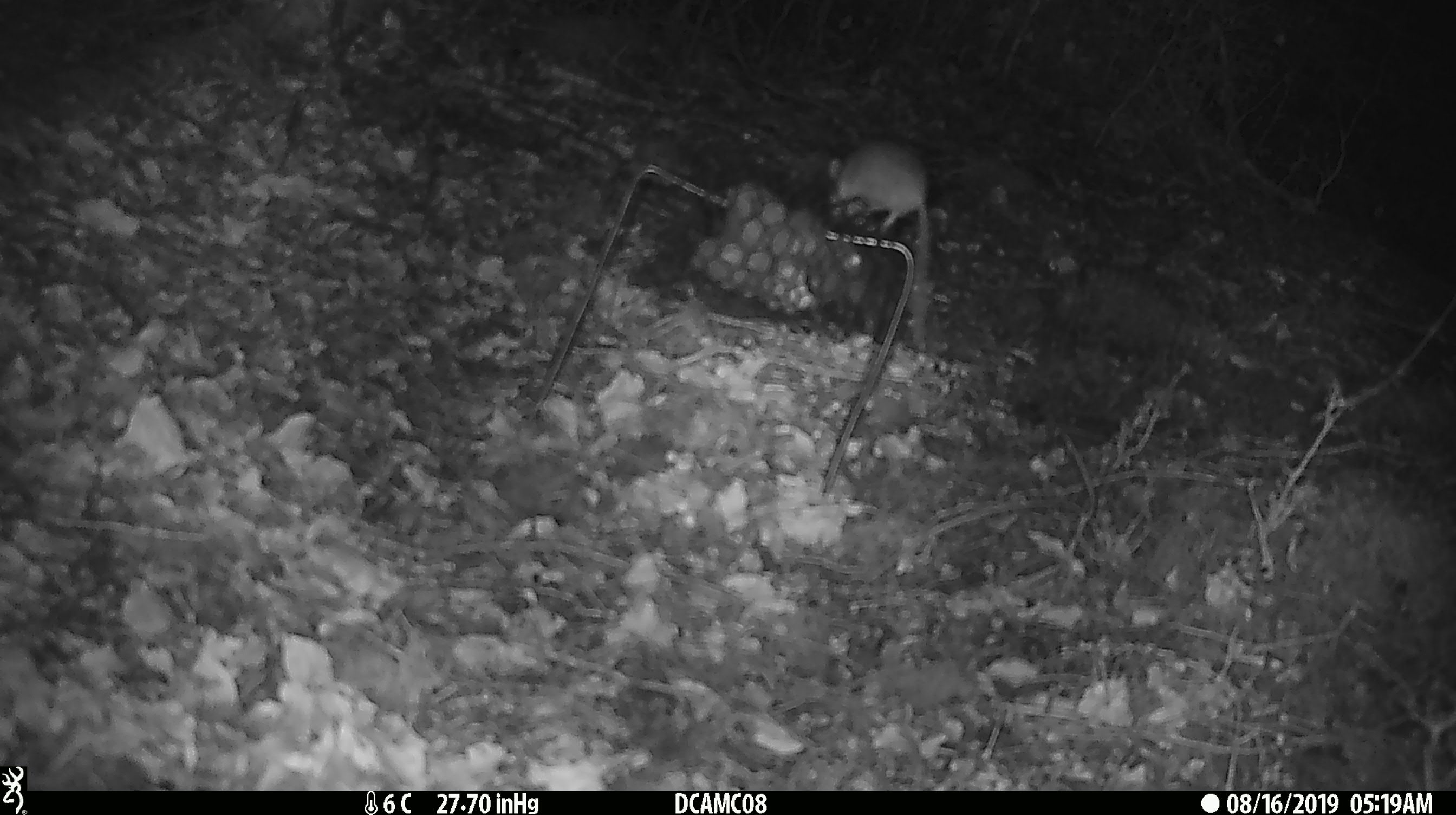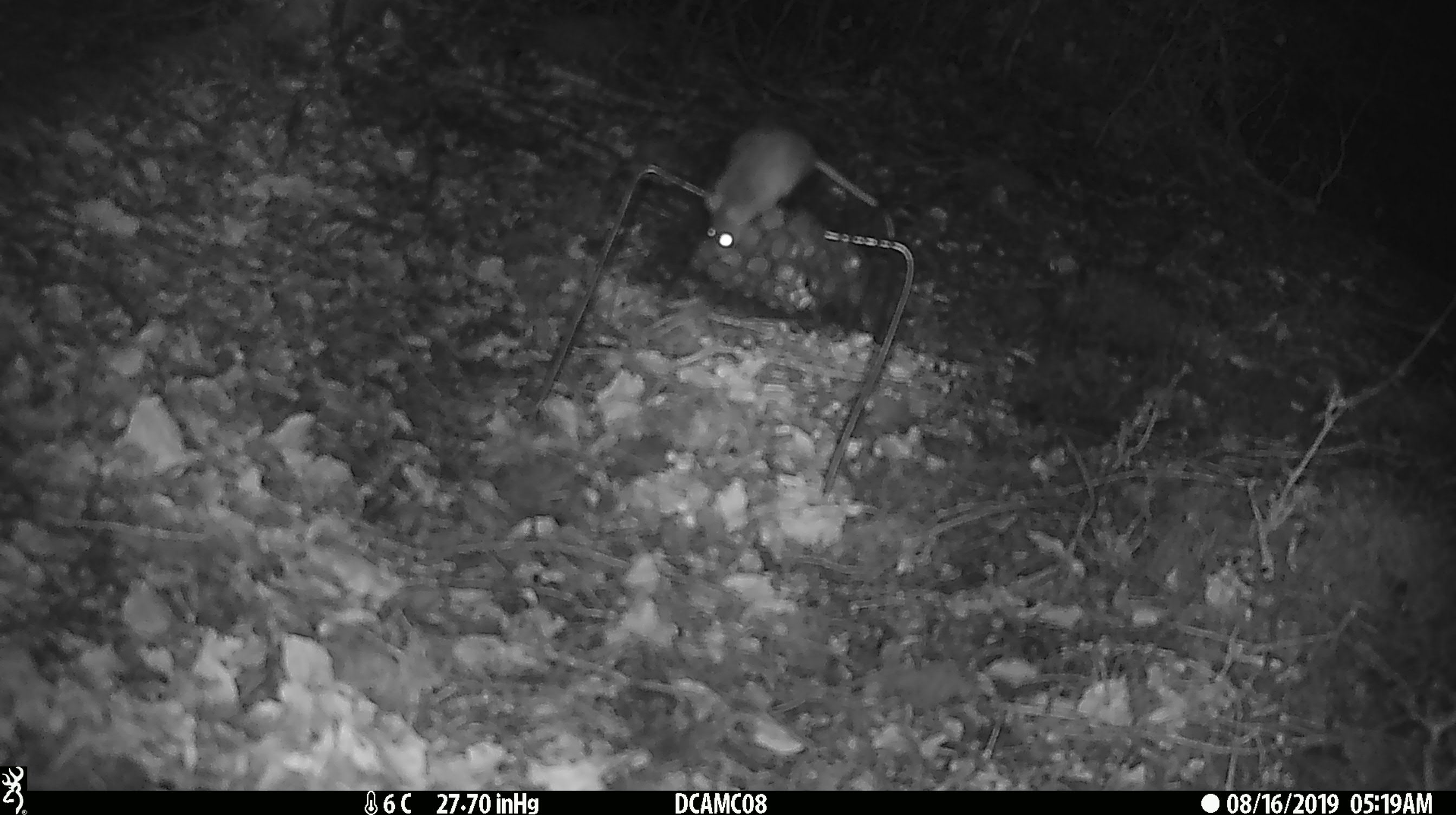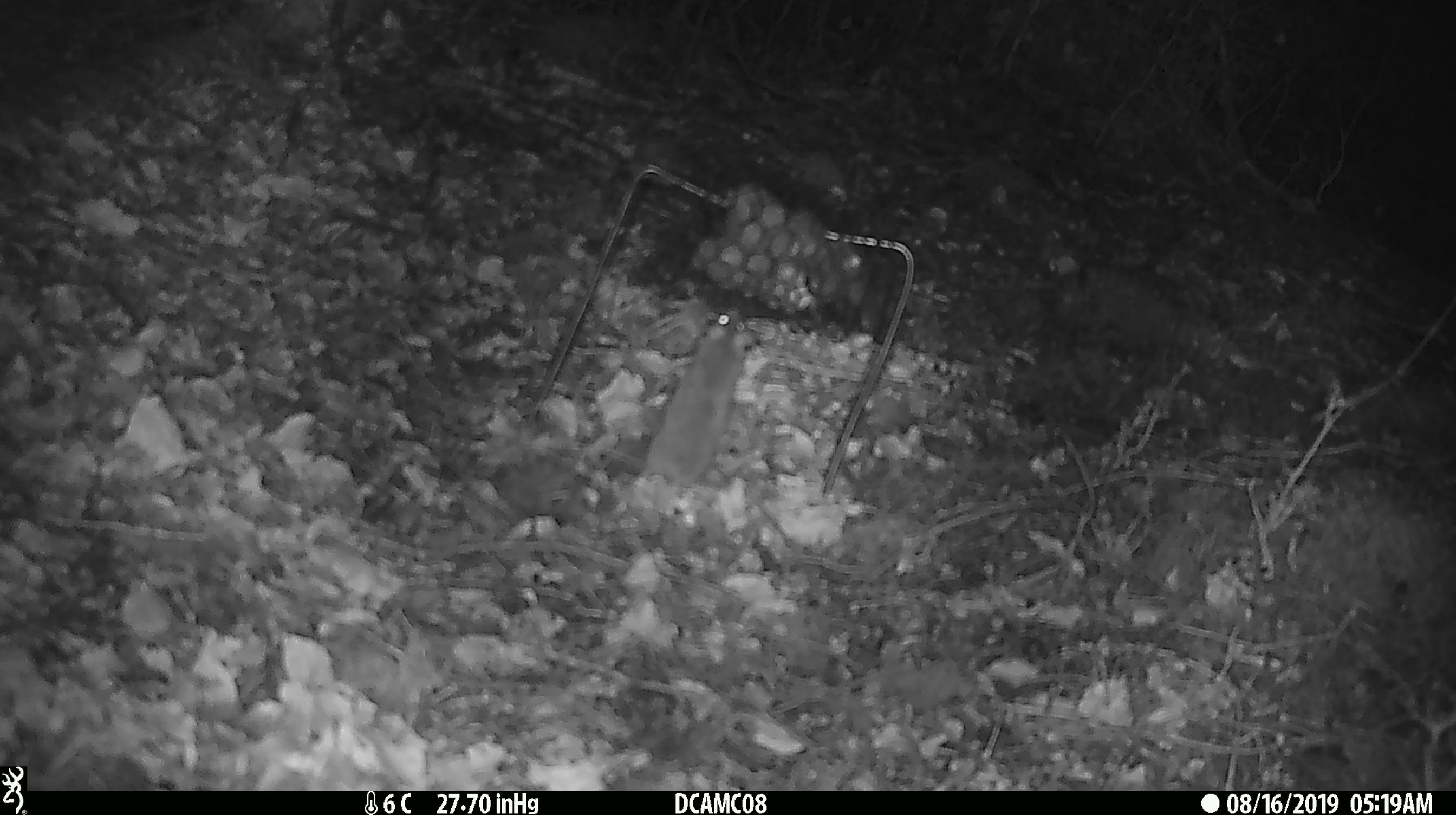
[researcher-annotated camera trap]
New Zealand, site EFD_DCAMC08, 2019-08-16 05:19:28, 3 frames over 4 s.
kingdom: Animalia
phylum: Chordata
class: Mammalia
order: Rodentia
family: Muridae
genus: Mus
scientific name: Mus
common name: mouse